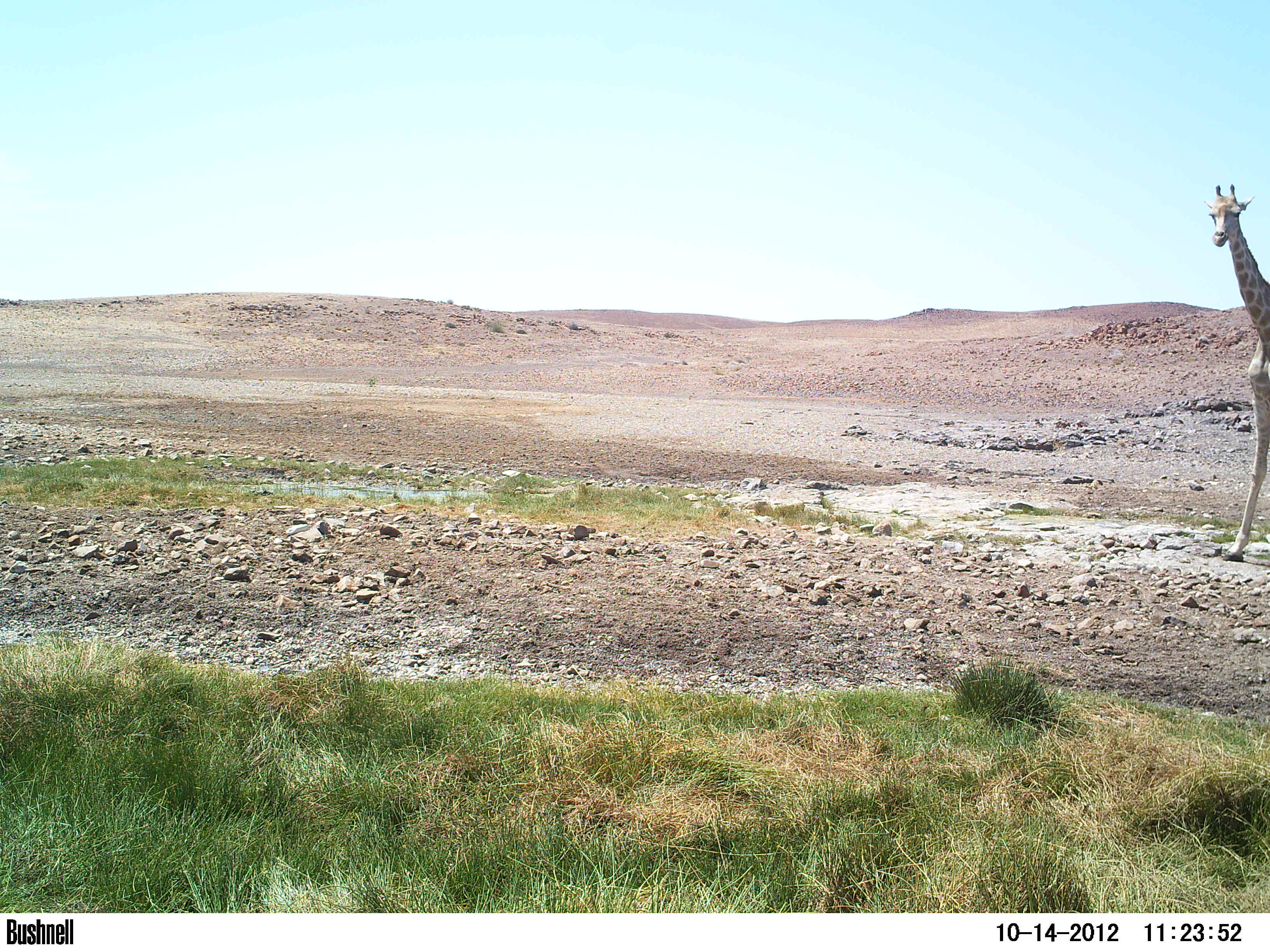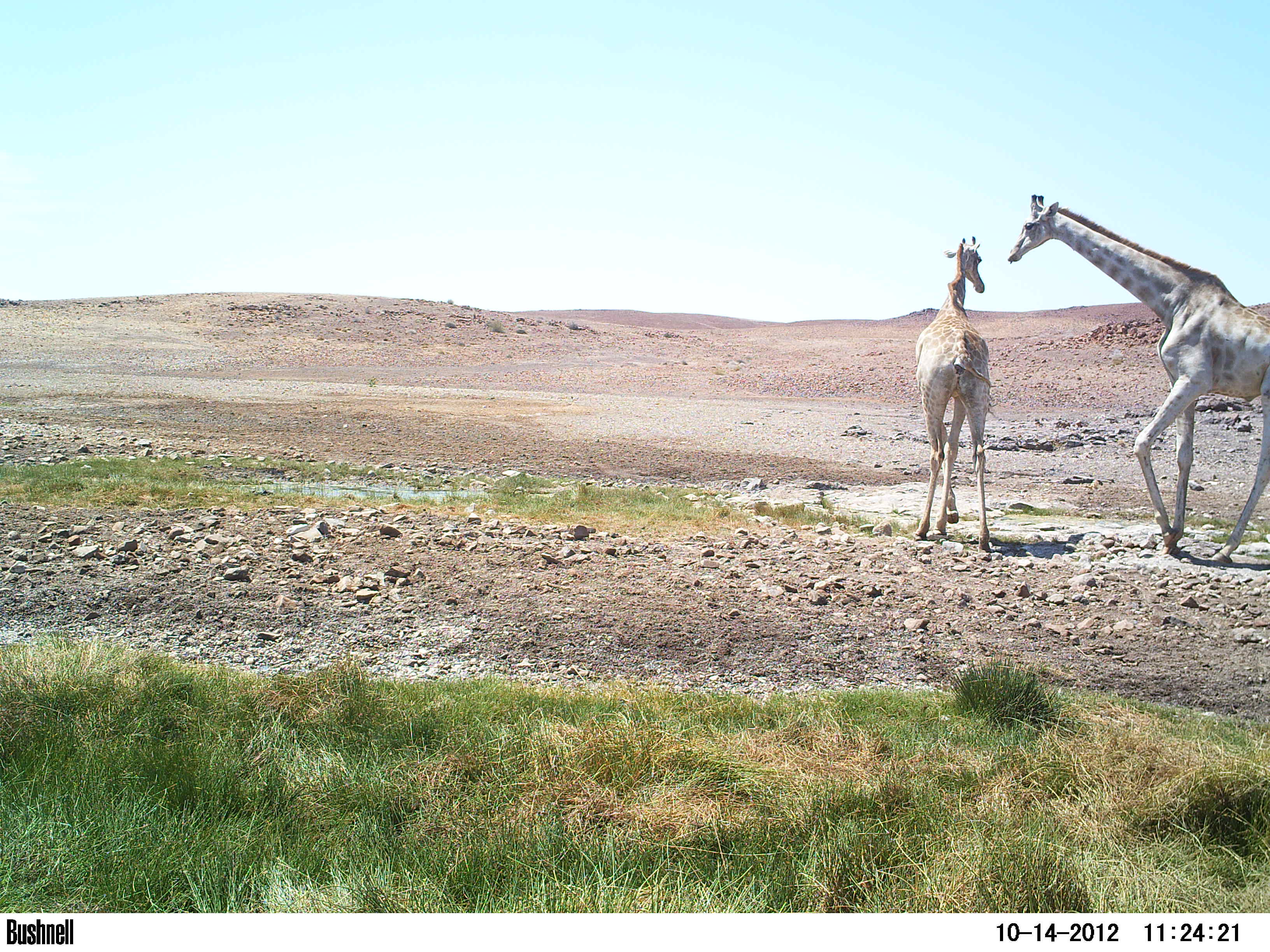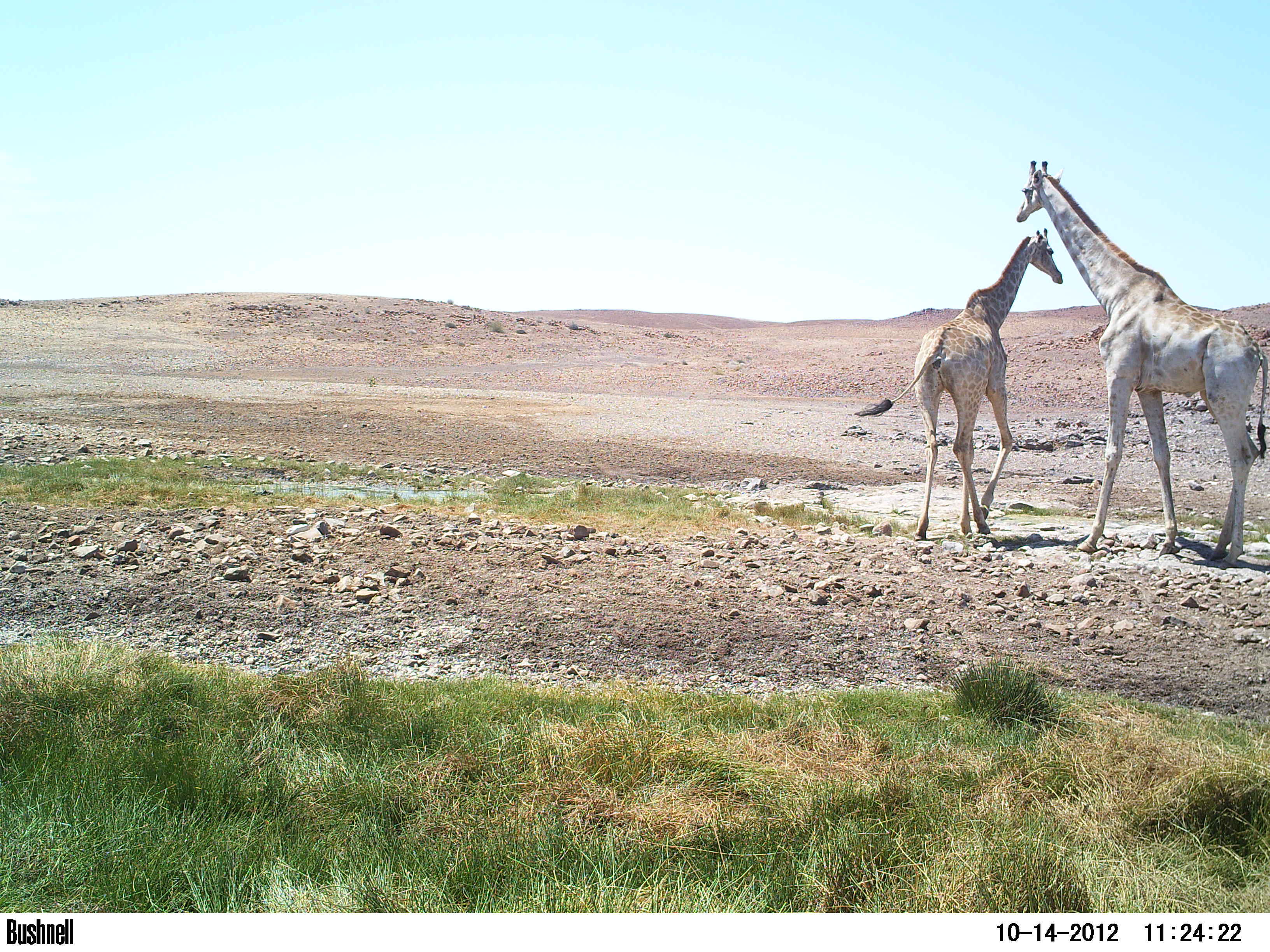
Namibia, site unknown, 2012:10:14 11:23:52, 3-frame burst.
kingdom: Animalia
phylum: Chordata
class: Mammalia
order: Artiodactyla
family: Giraffidae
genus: Giraffa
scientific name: Giraffa camelopardalis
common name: giraffe